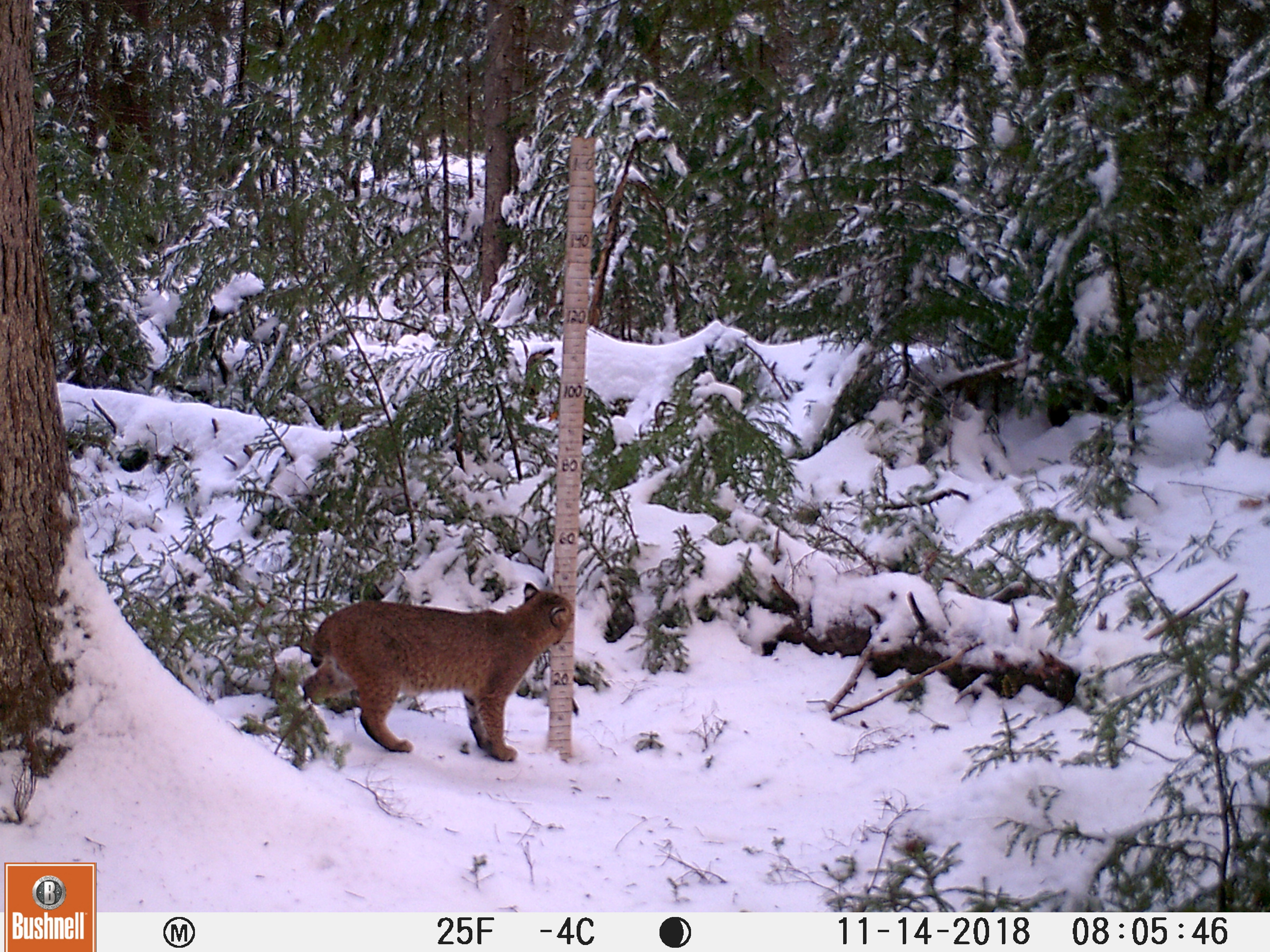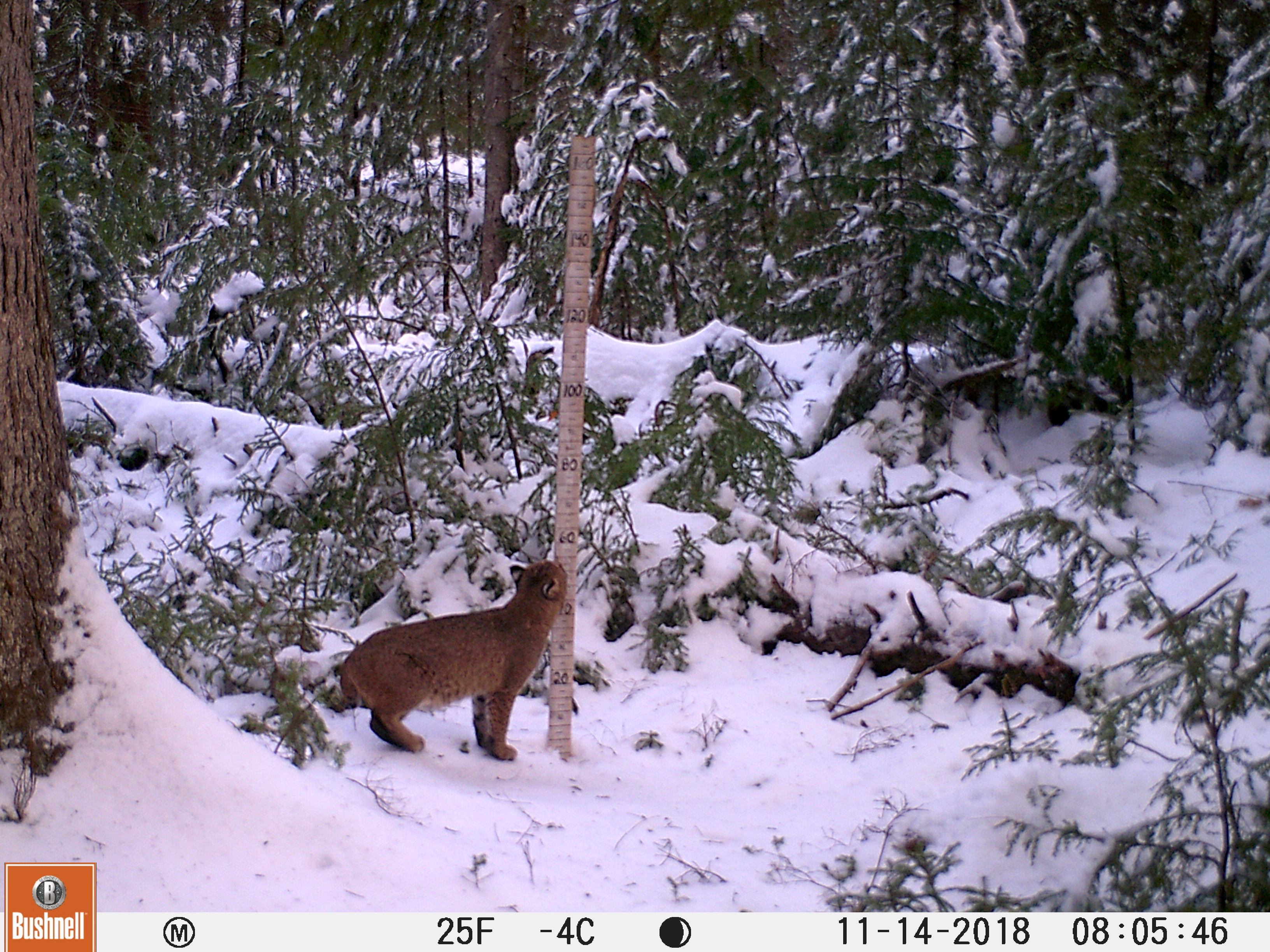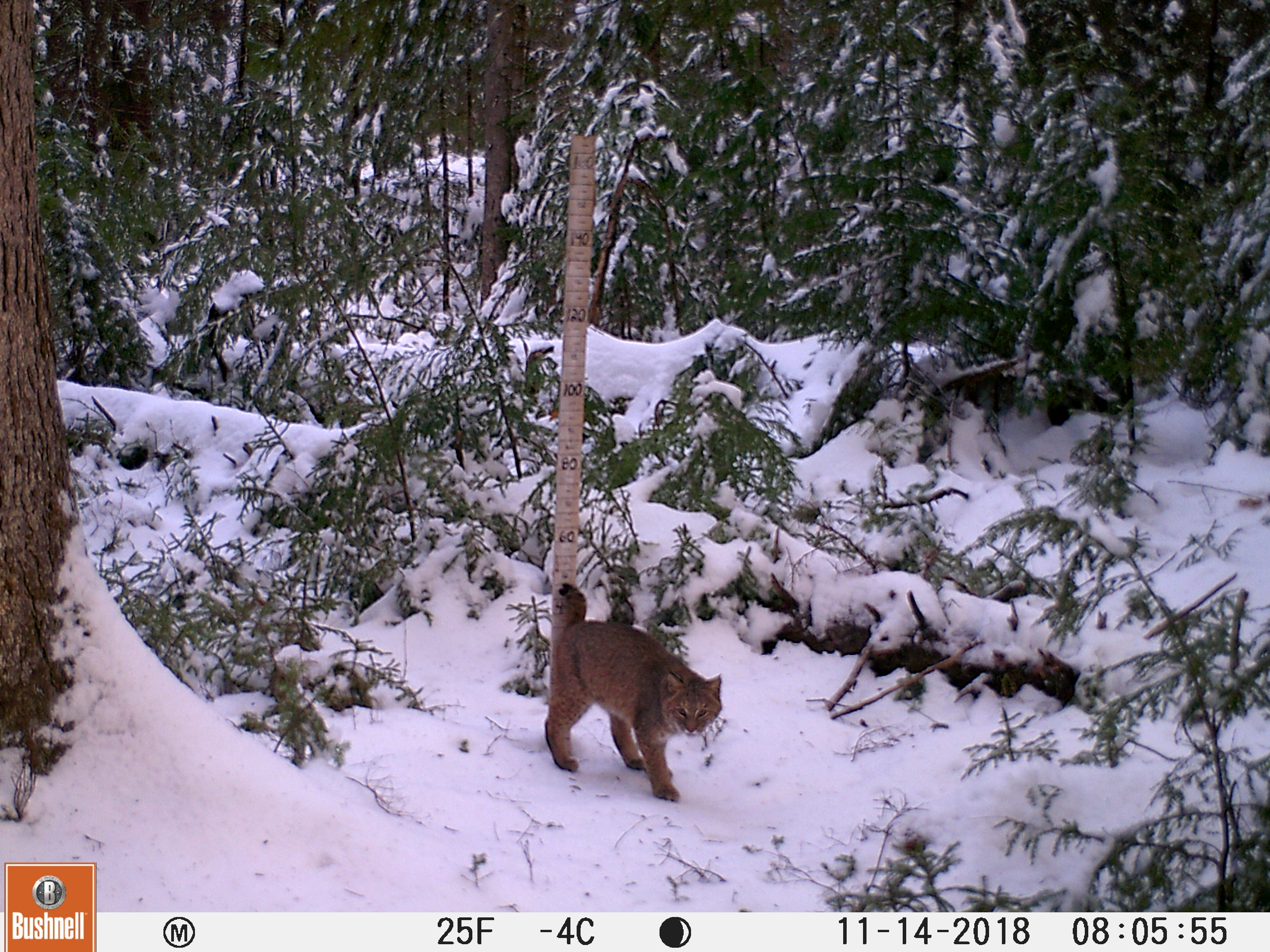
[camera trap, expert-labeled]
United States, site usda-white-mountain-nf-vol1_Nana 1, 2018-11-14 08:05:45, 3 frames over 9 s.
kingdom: Animalia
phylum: Chordata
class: Mammalia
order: Carnivora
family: Felidae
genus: Lynx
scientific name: Lynx rufus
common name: bobcat